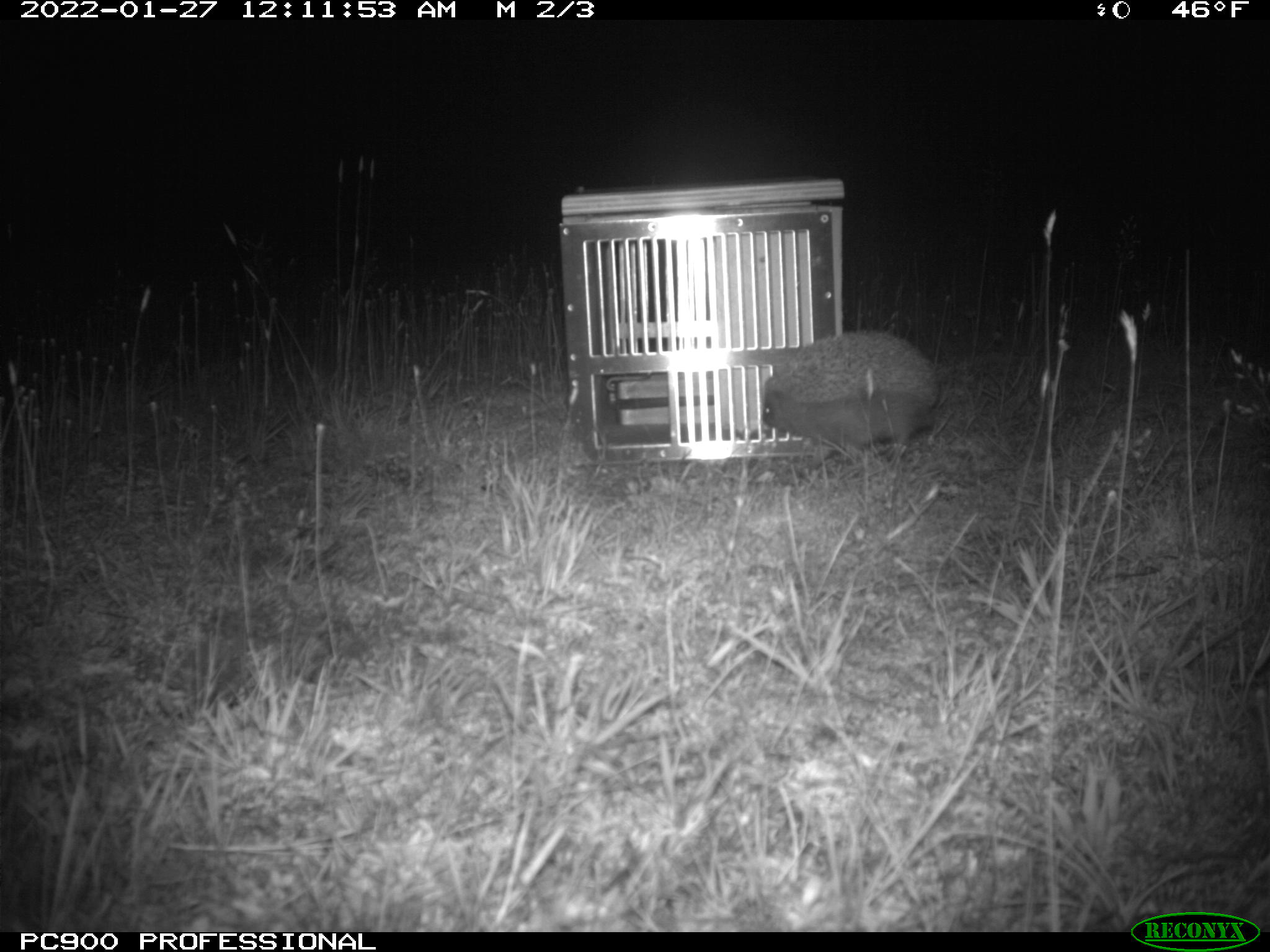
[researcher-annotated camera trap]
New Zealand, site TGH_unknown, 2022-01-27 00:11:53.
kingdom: Animalia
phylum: Chordata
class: Mammalia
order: Eulipotyphla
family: Erinaceidae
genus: Erinaceus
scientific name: Erinaceus europaeus europaeus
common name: european hedgehog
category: hedgehog